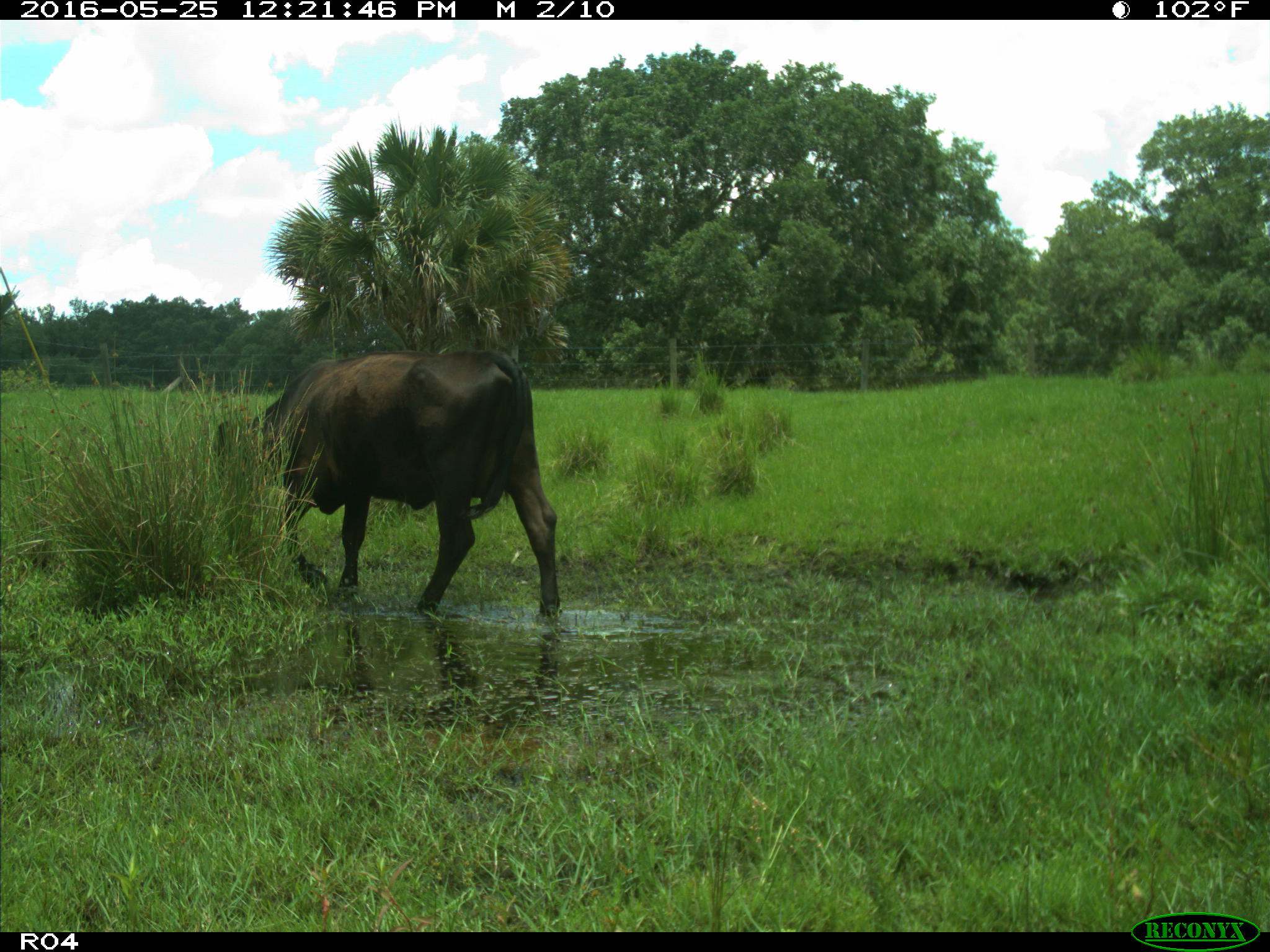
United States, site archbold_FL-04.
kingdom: Animalia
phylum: Chordata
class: Mammalia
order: Artiodactyla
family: Bovidae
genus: Bos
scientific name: Bos taurus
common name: domestic cow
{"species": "Bos taurus (domestic cow)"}